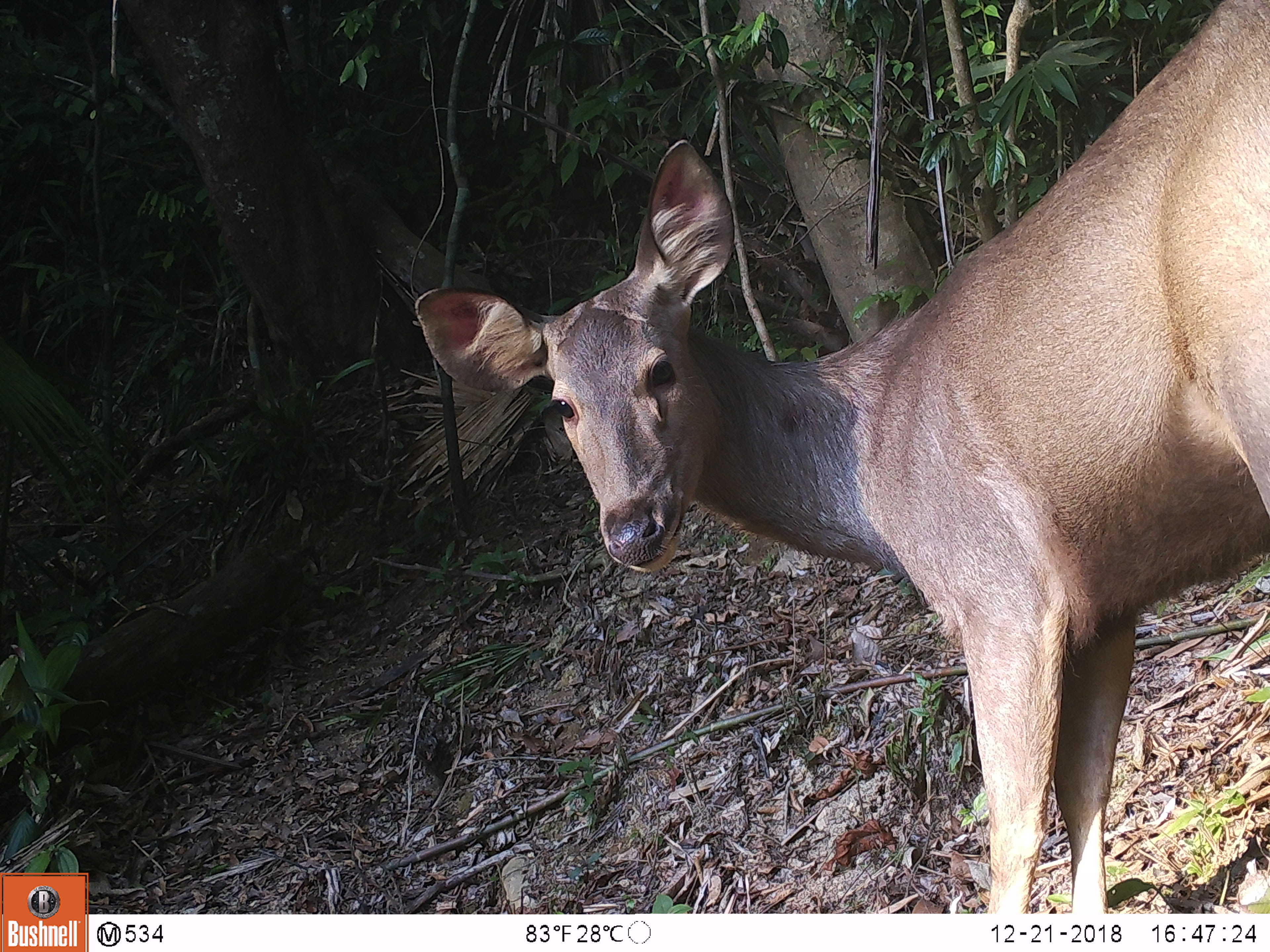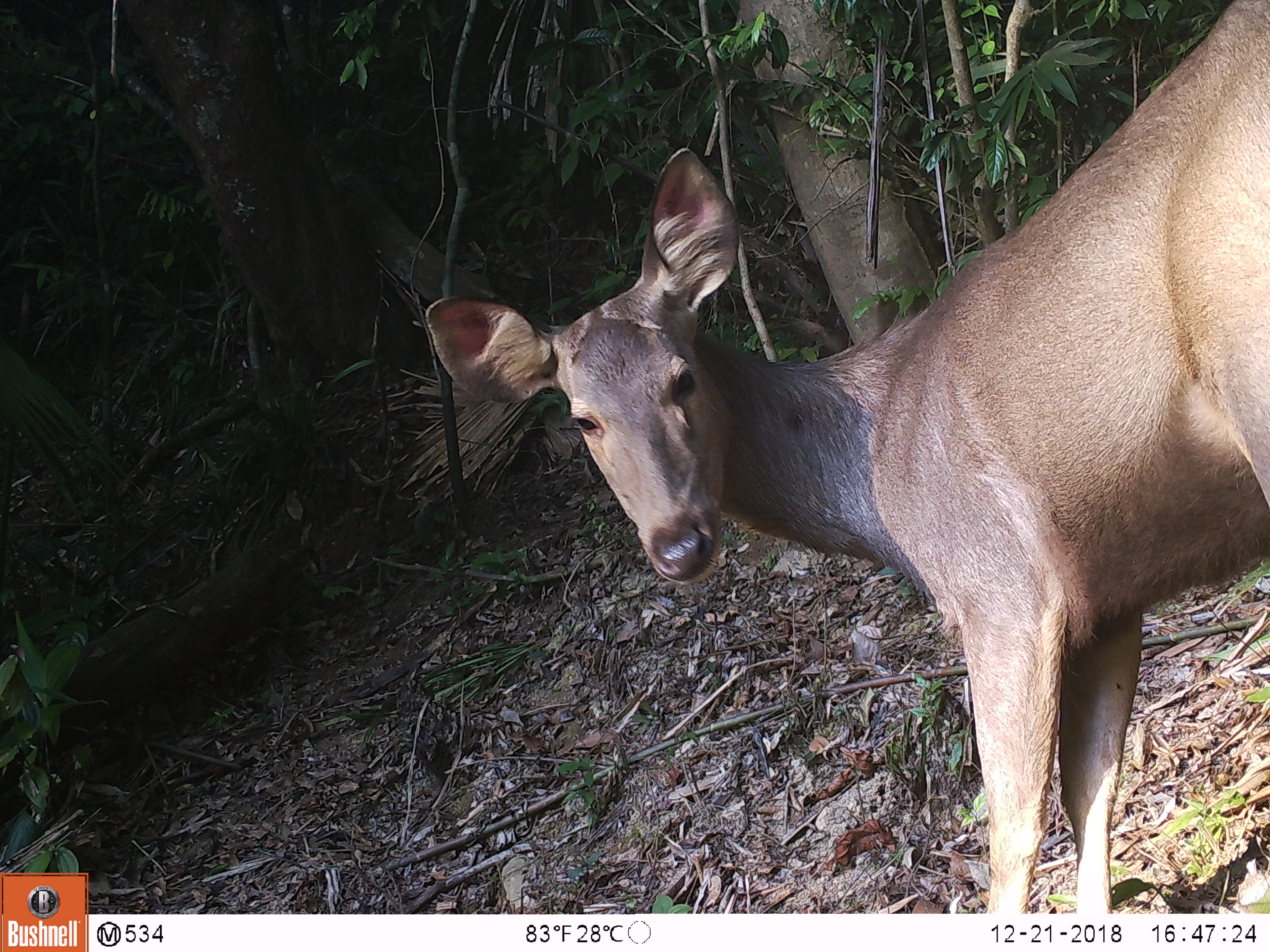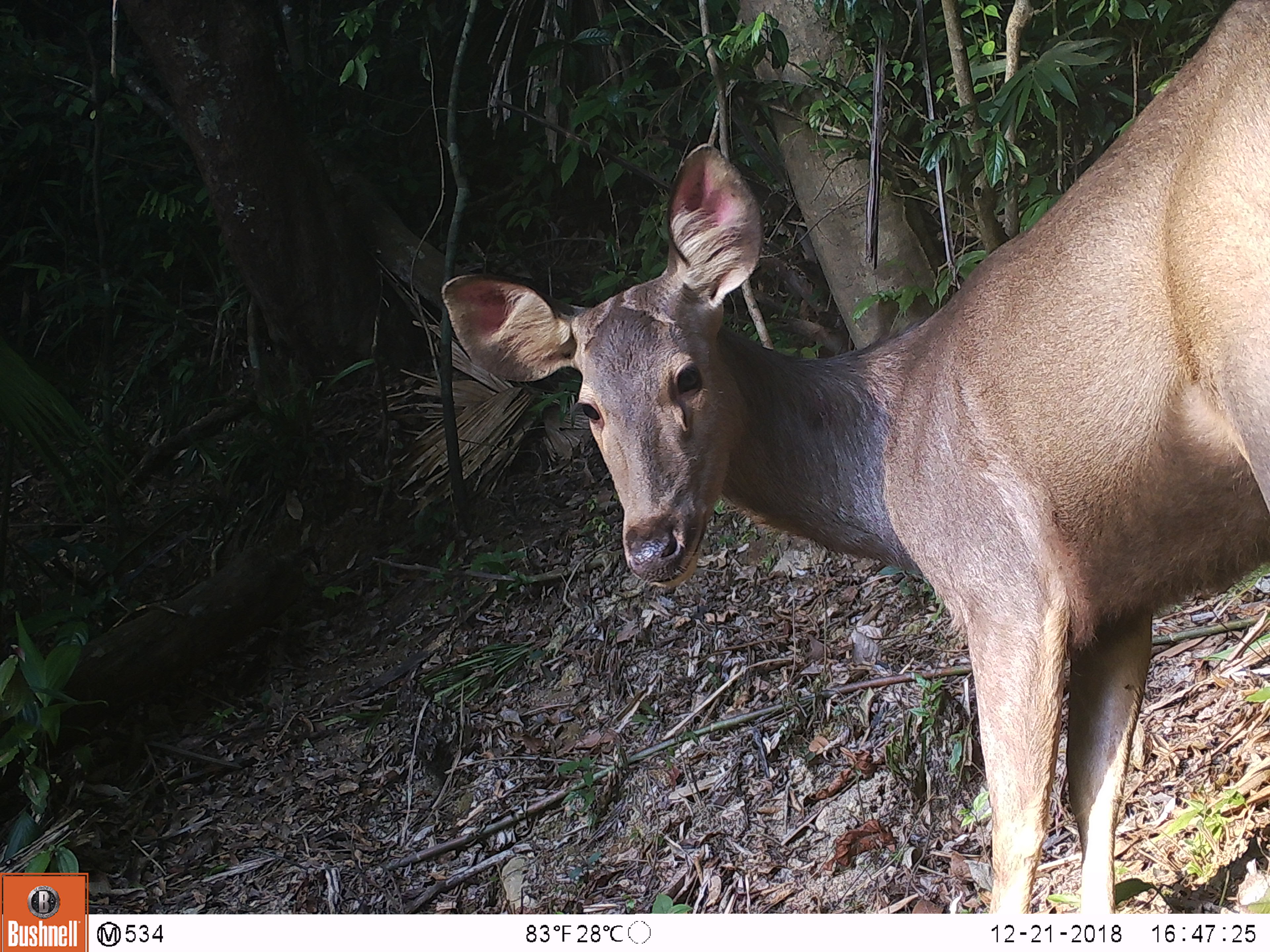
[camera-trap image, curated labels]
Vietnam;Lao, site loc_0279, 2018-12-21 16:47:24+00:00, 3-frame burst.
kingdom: Animalia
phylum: Chordata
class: Mammalia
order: Artiodactyla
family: Cervidae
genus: Rusa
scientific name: Rusa unicolor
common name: sambar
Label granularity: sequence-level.